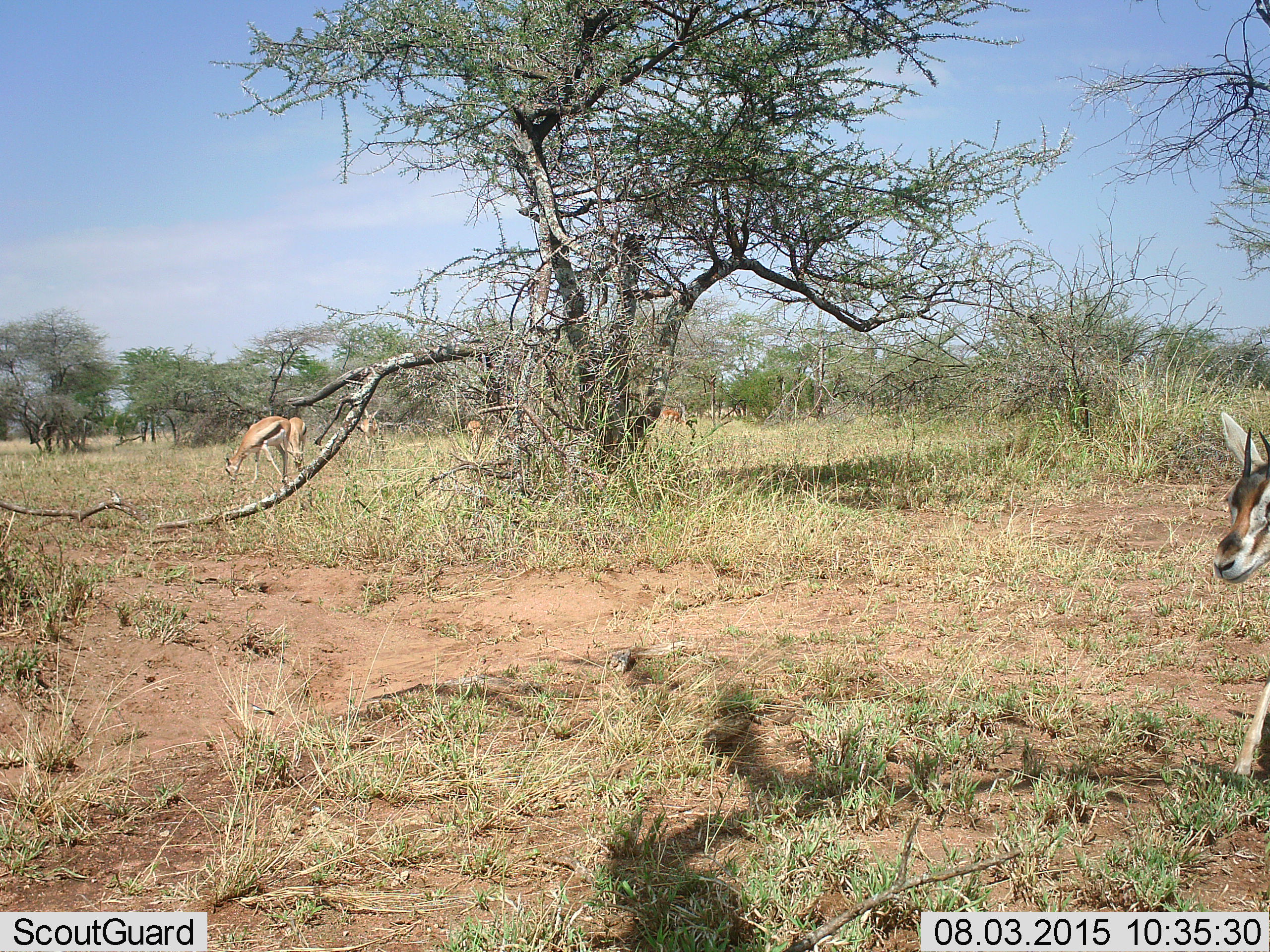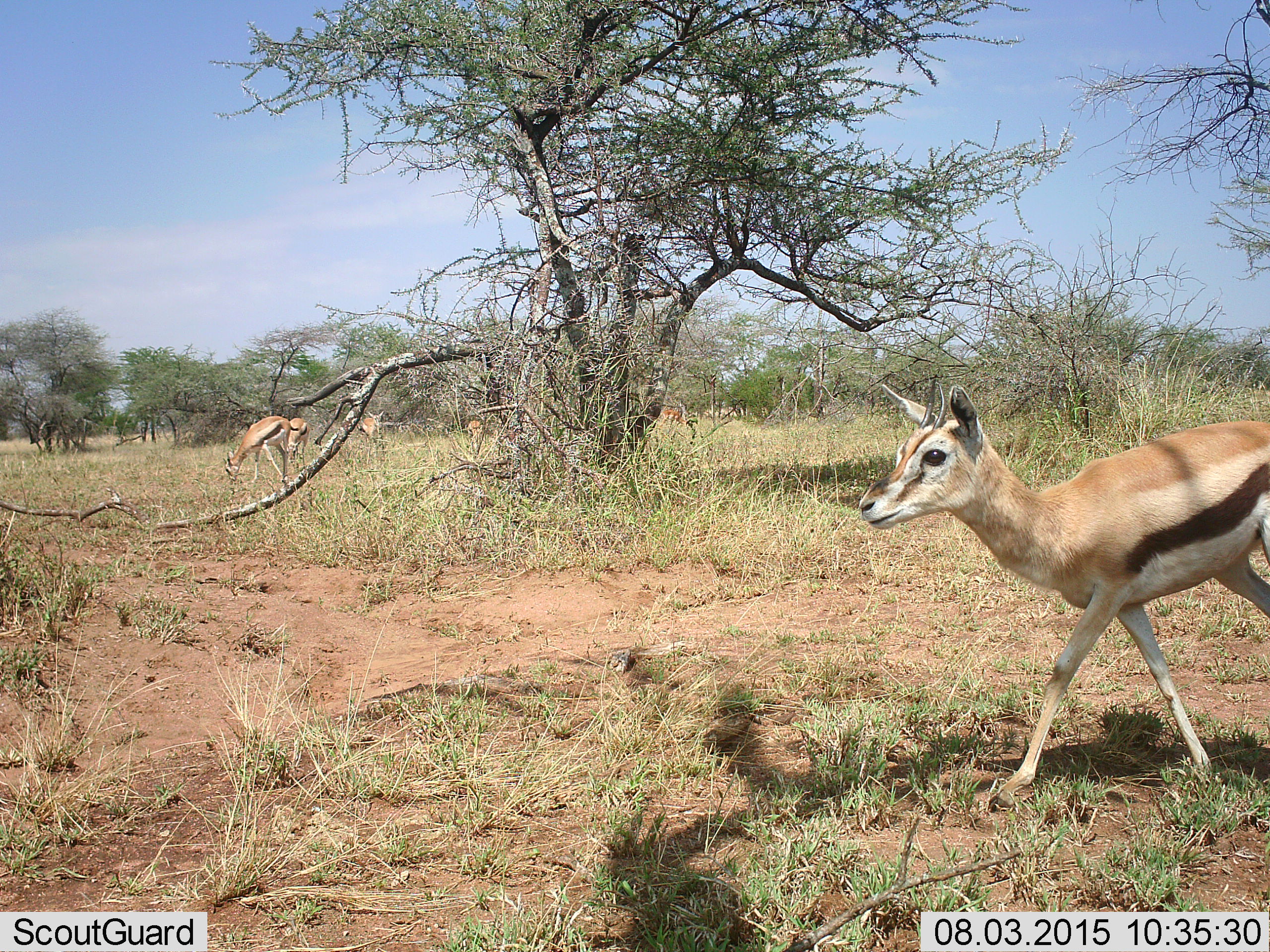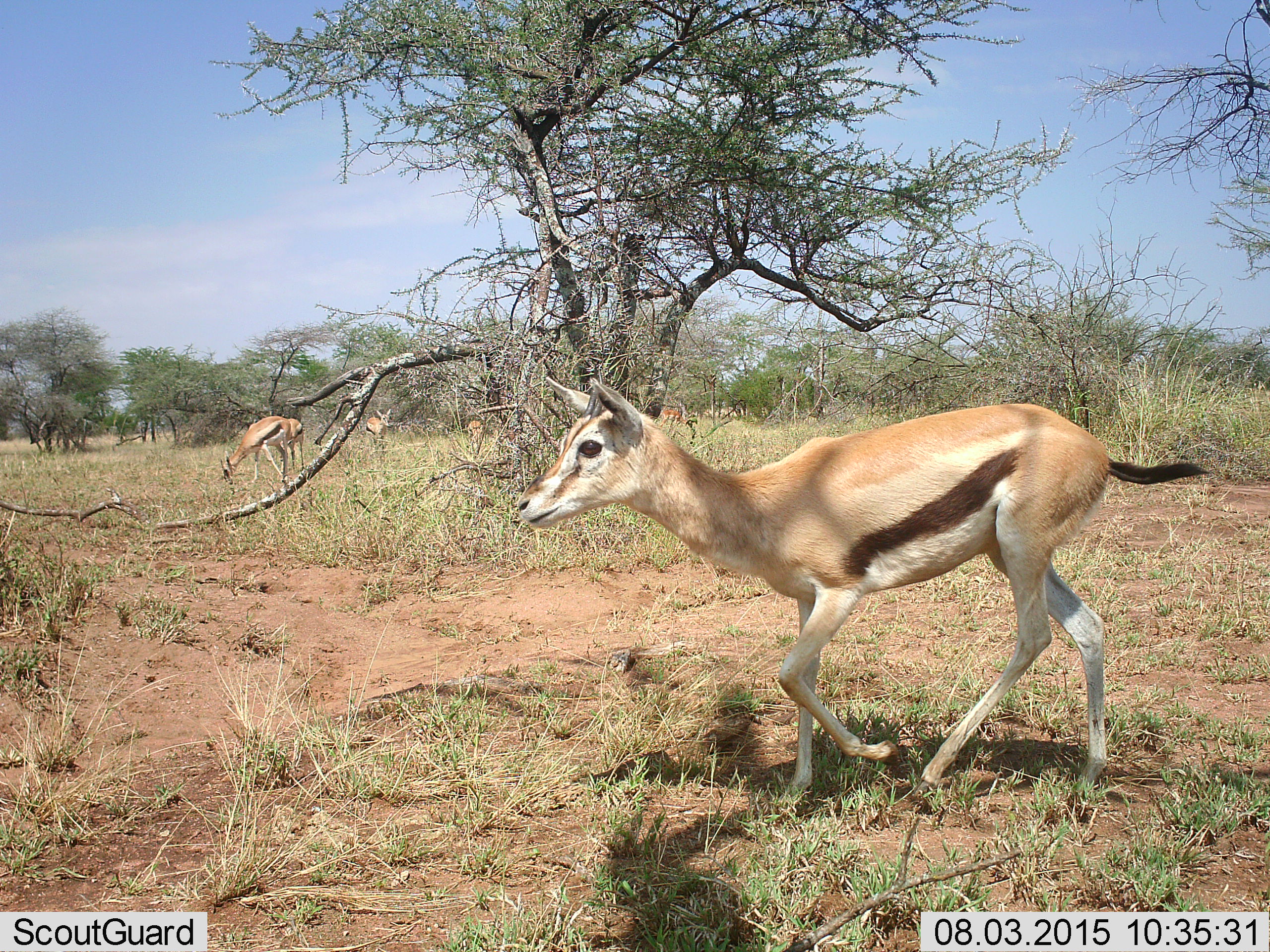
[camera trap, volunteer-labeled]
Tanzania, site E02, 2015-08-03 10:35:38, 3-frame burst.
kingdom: Animalia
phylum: Chordata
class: Mammalia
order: Artiodactyla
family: Bovidae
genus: Eudorcas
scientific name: Eudorcas thomsonii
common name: thomson's gazelle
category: gazellethomsons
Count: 6.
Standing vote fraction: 36%.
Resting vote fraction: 0%.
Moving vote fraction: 71%.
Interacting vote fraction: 7%.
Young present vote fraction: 7%.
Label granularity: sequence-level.